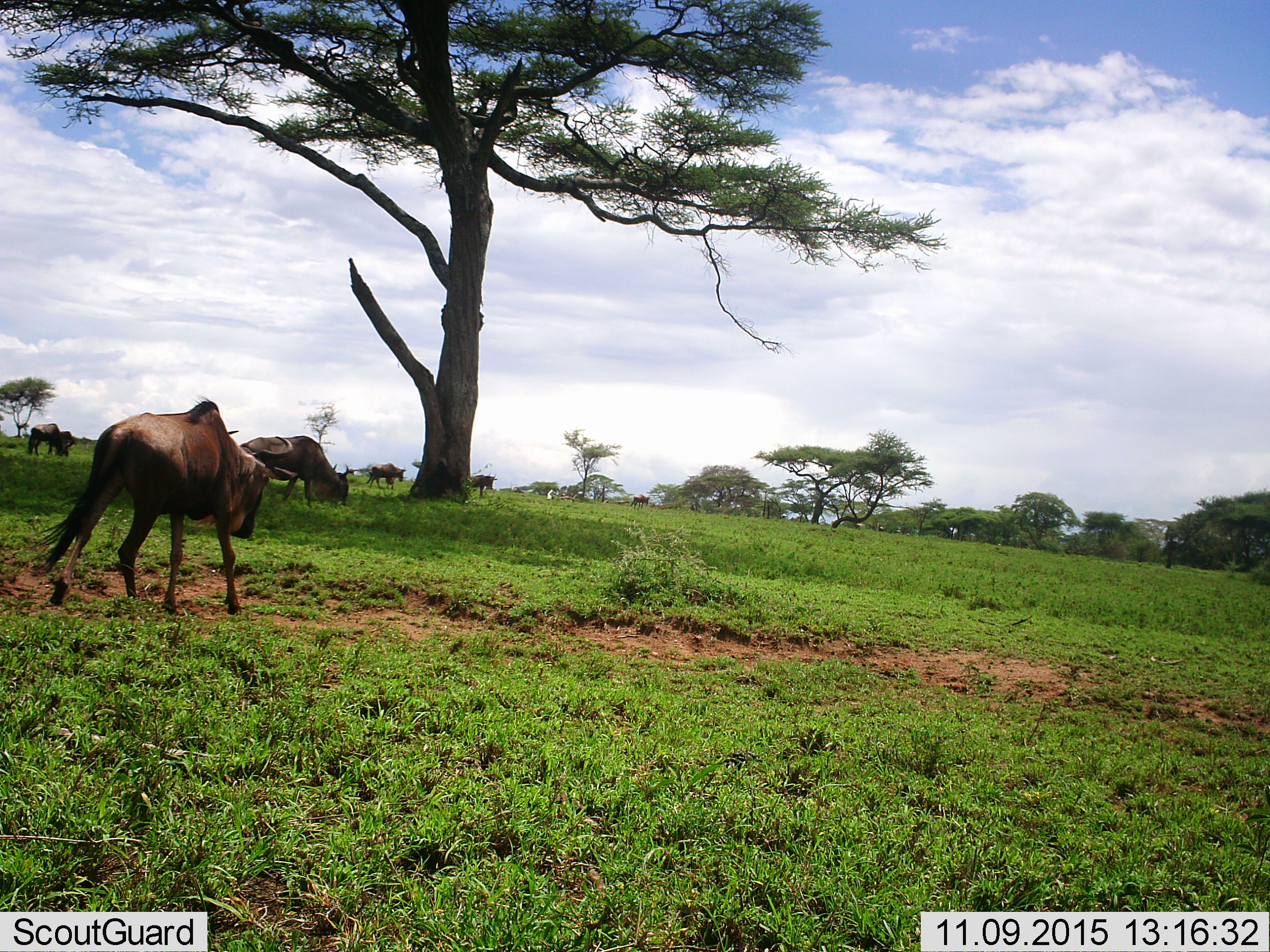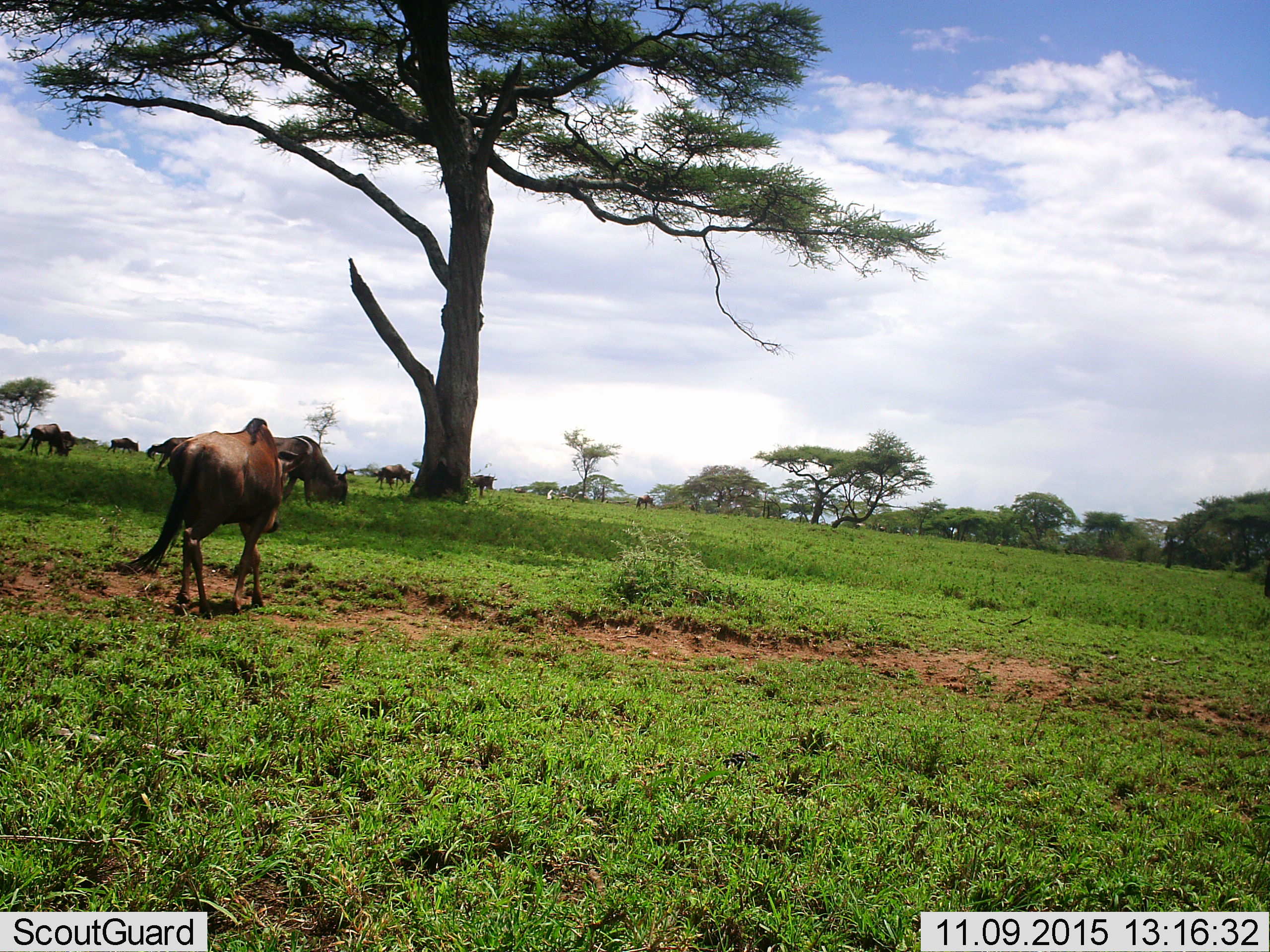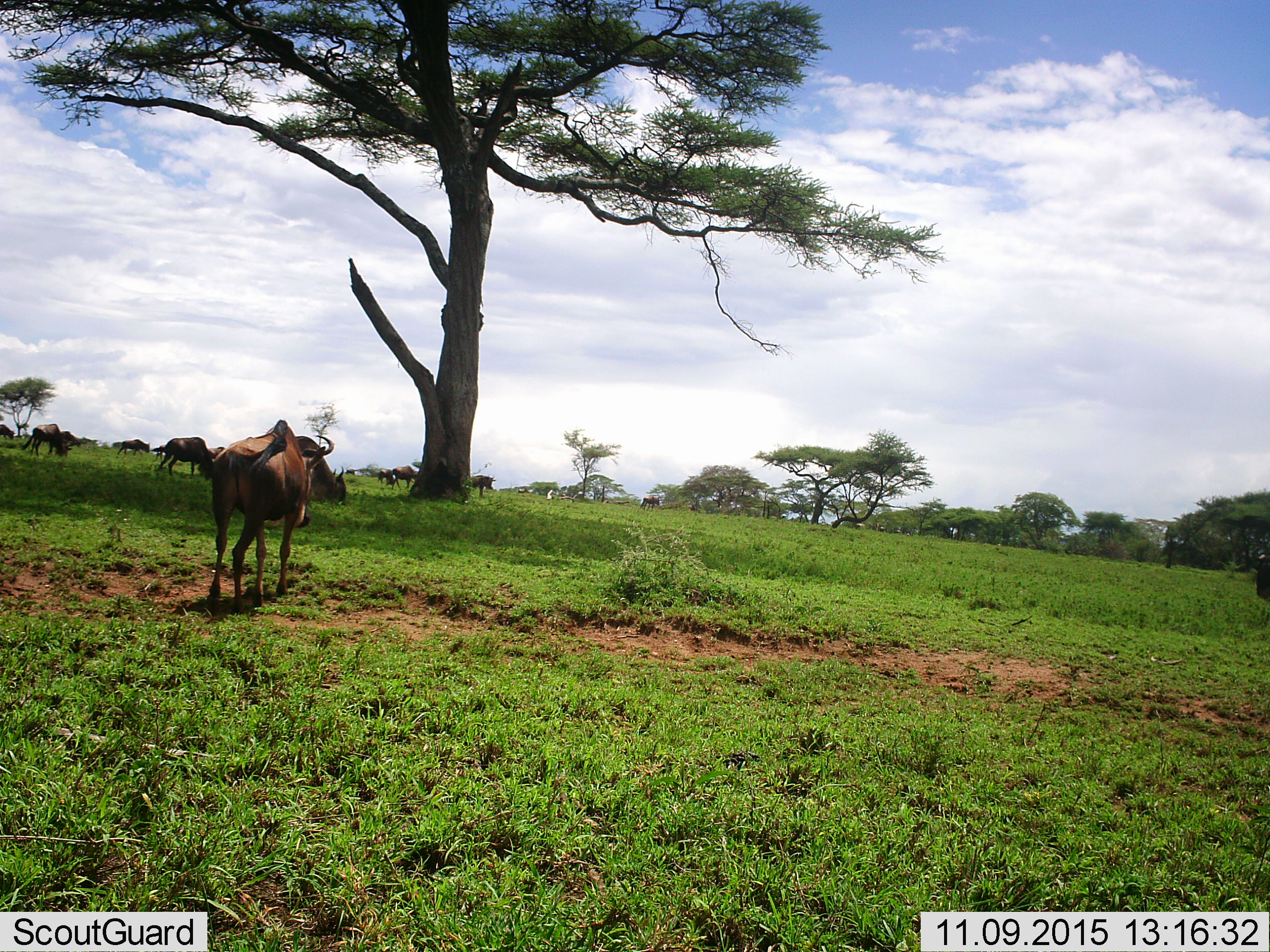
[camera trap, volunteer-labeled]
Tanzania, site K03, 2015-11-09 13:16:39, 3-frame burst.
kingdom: Animalia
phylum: Chordata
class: Mammalia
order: Artiodactyla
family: Bovidae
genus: Connochaetes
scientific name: Connochaetes taurinus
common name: blue wildebeest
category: wildebeest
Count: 11-50.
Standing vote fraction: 43%.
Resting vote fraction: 0%.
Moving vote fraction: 100%.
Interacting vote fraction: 0%.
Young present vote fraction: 0%.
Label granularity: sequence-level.